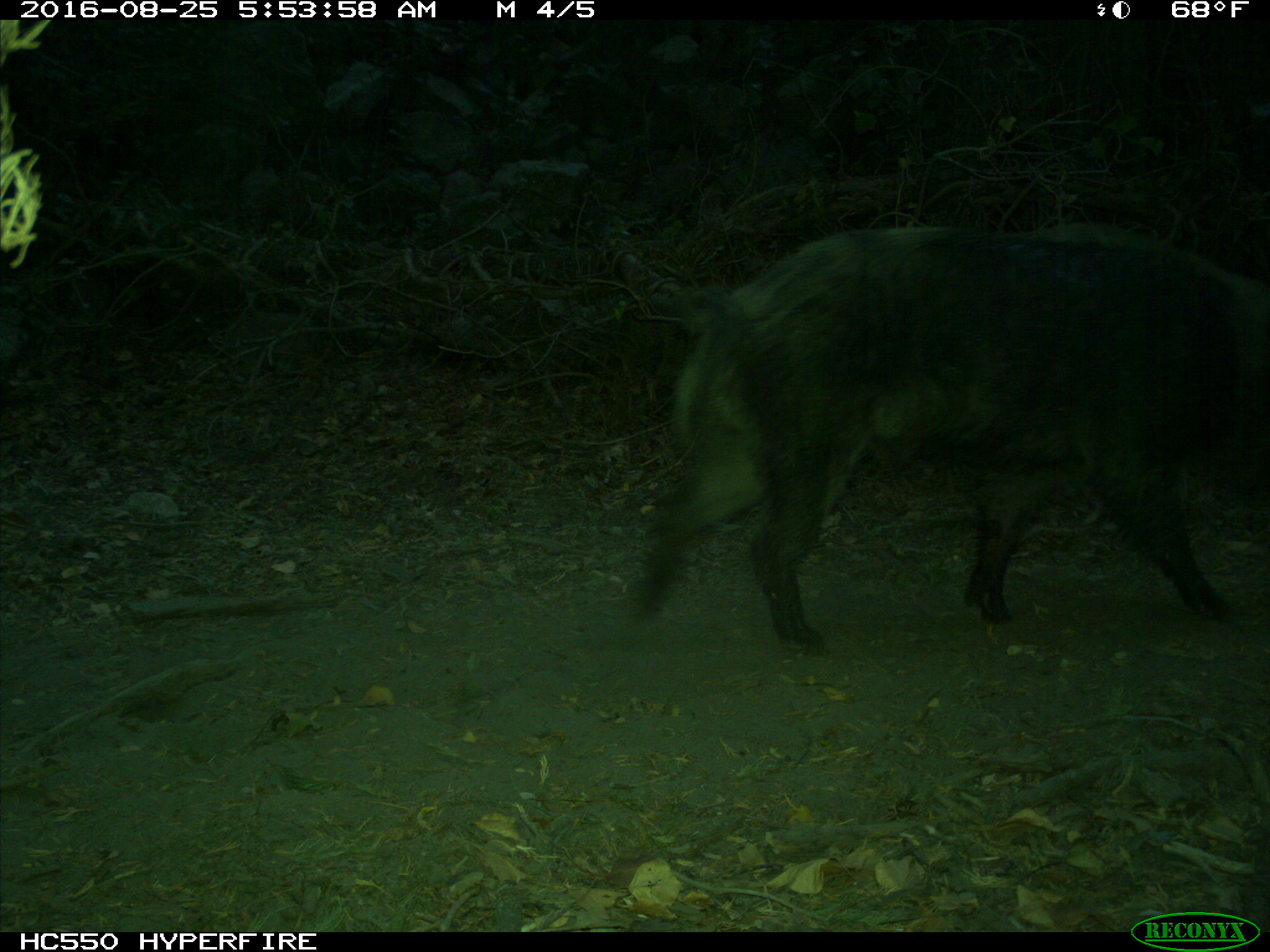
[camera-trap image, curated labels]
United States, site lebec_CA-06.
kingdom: Animalia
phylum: Chordata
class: Mammalia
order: Artiodactyla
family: Suidae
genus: Sus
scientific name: Sus scrofa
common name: wild boar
Sus scrofa (wild boar).